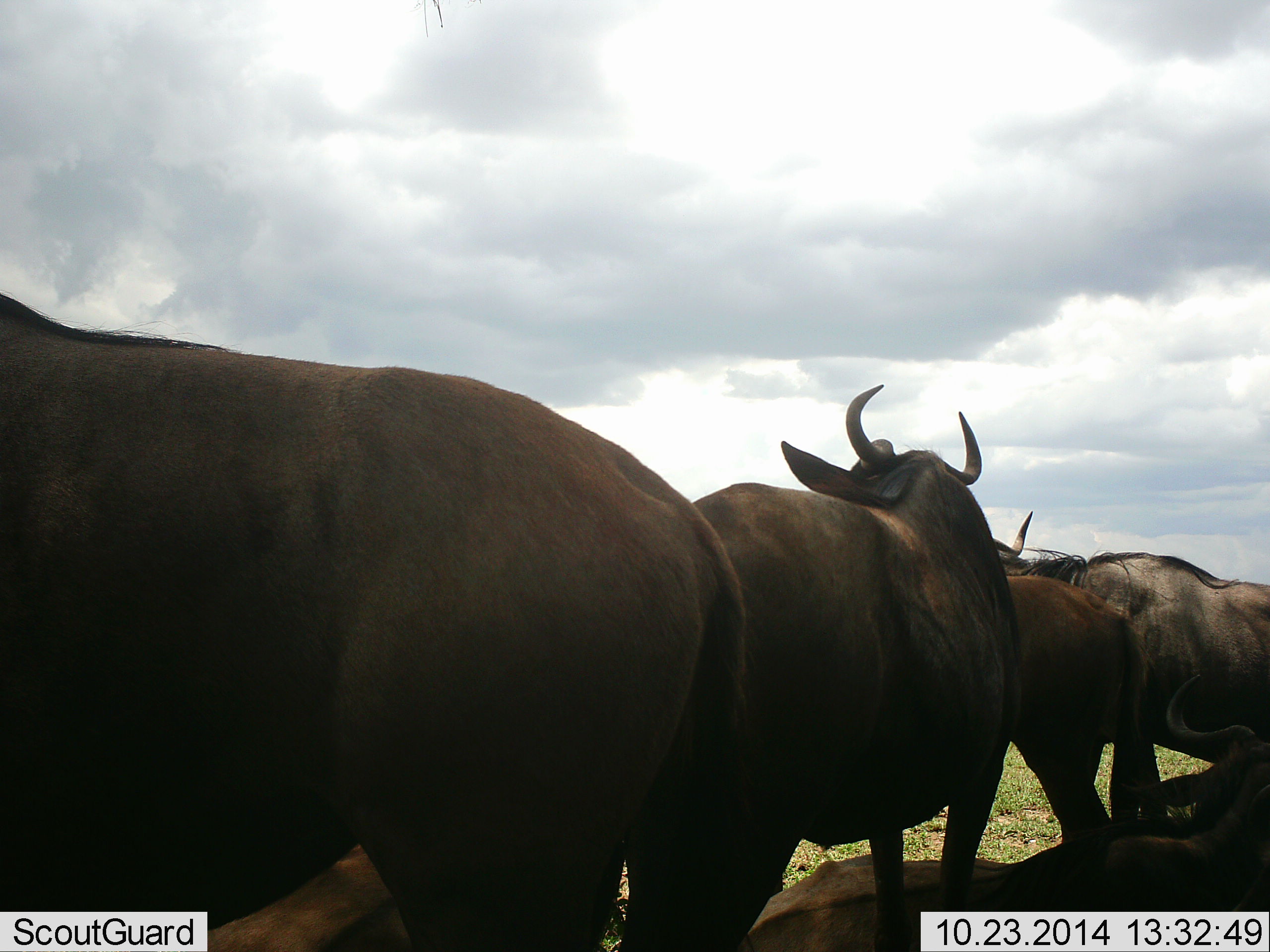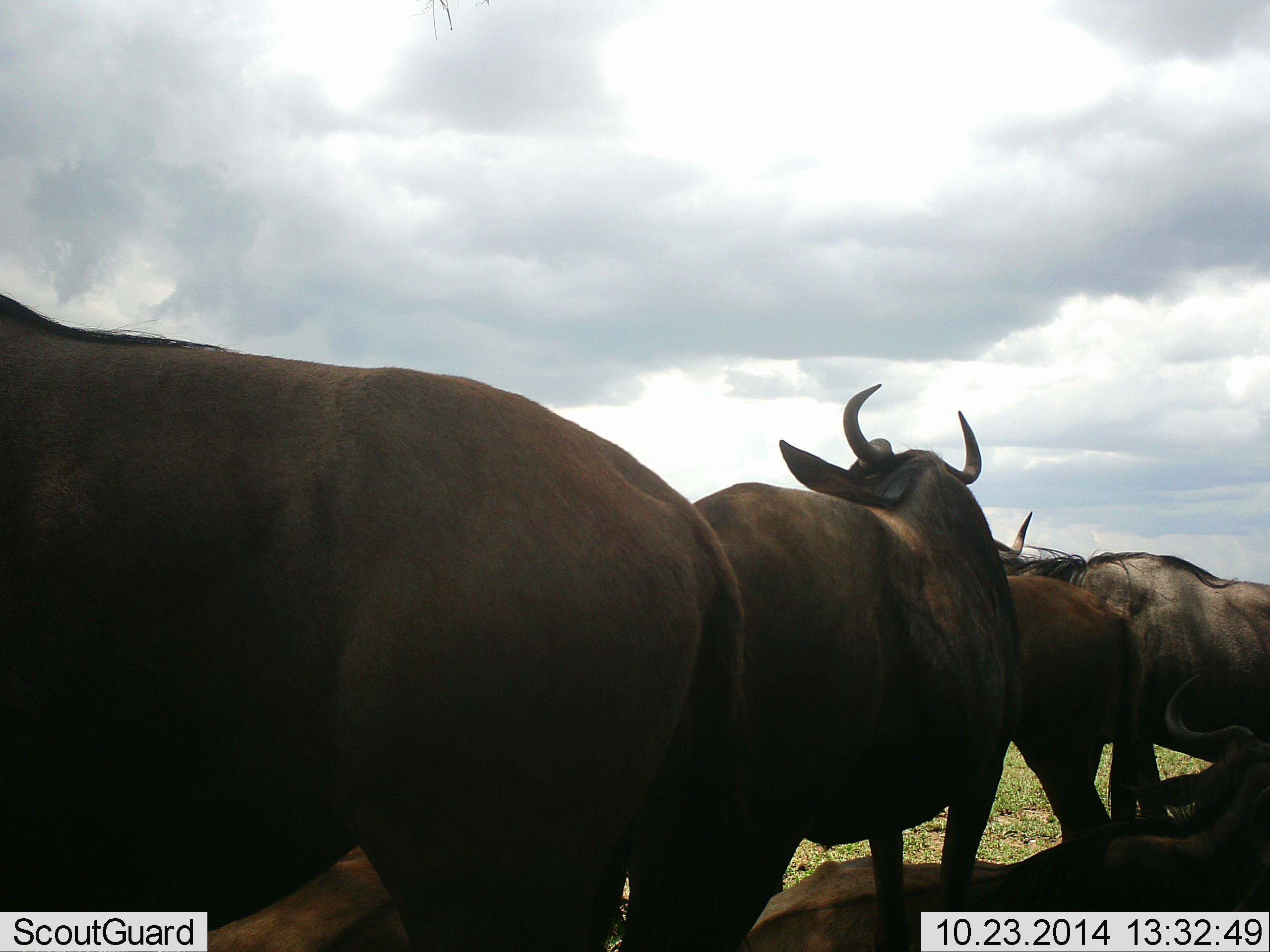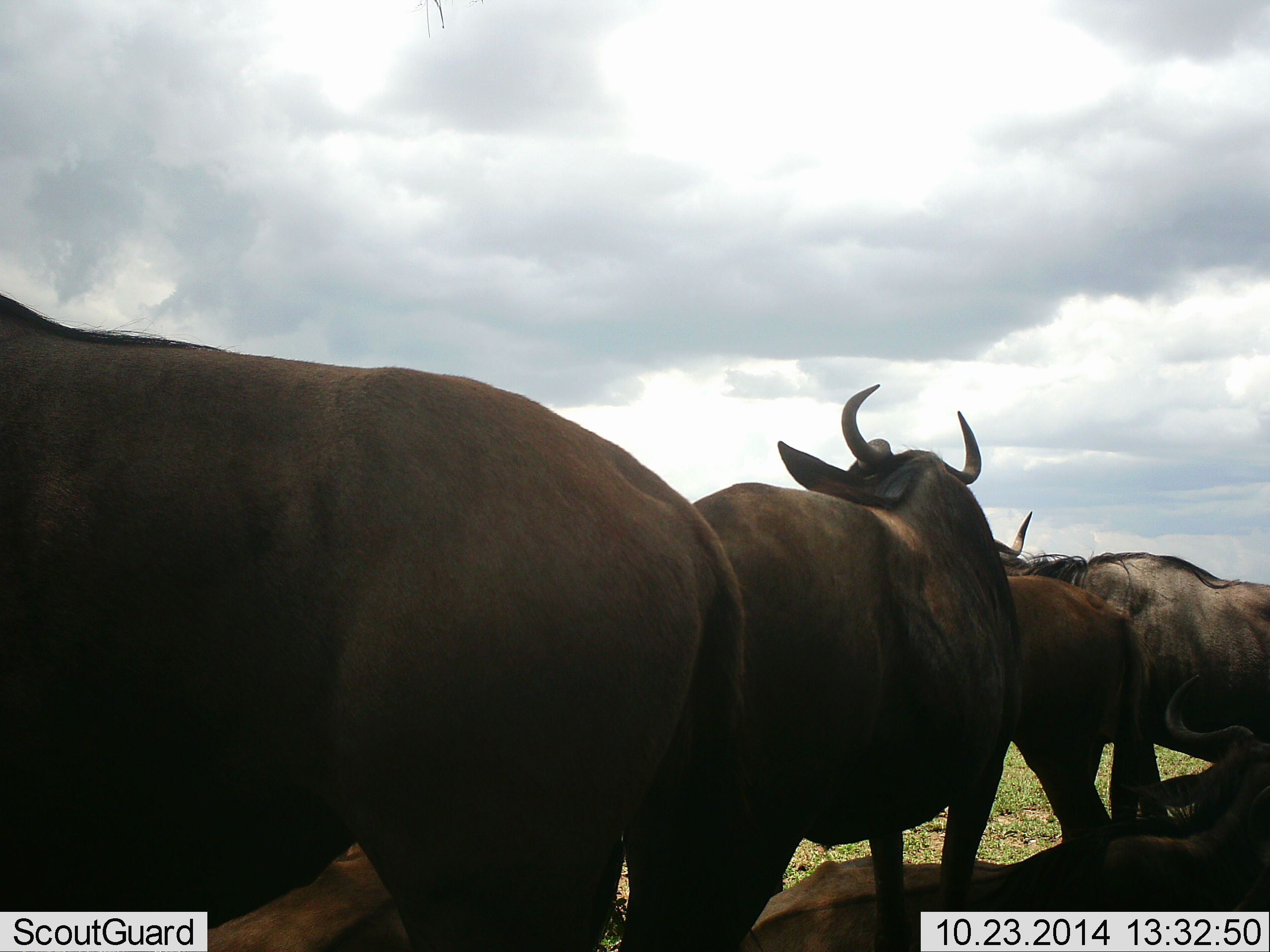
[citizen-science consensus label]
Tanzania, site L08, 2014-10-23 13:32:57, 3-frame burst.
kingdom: Animalia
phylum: Chordata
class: Mammalia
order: Artiodactyla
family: Bovidae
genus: Connochaetes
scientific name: Connochaetes taurinus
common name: blue wildebeest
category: wildebeest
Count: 5.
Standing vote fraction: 91%.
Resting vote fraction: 45%.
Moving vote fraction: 0%.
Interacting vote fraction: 9%.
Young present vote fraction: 0%.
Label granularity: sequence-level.